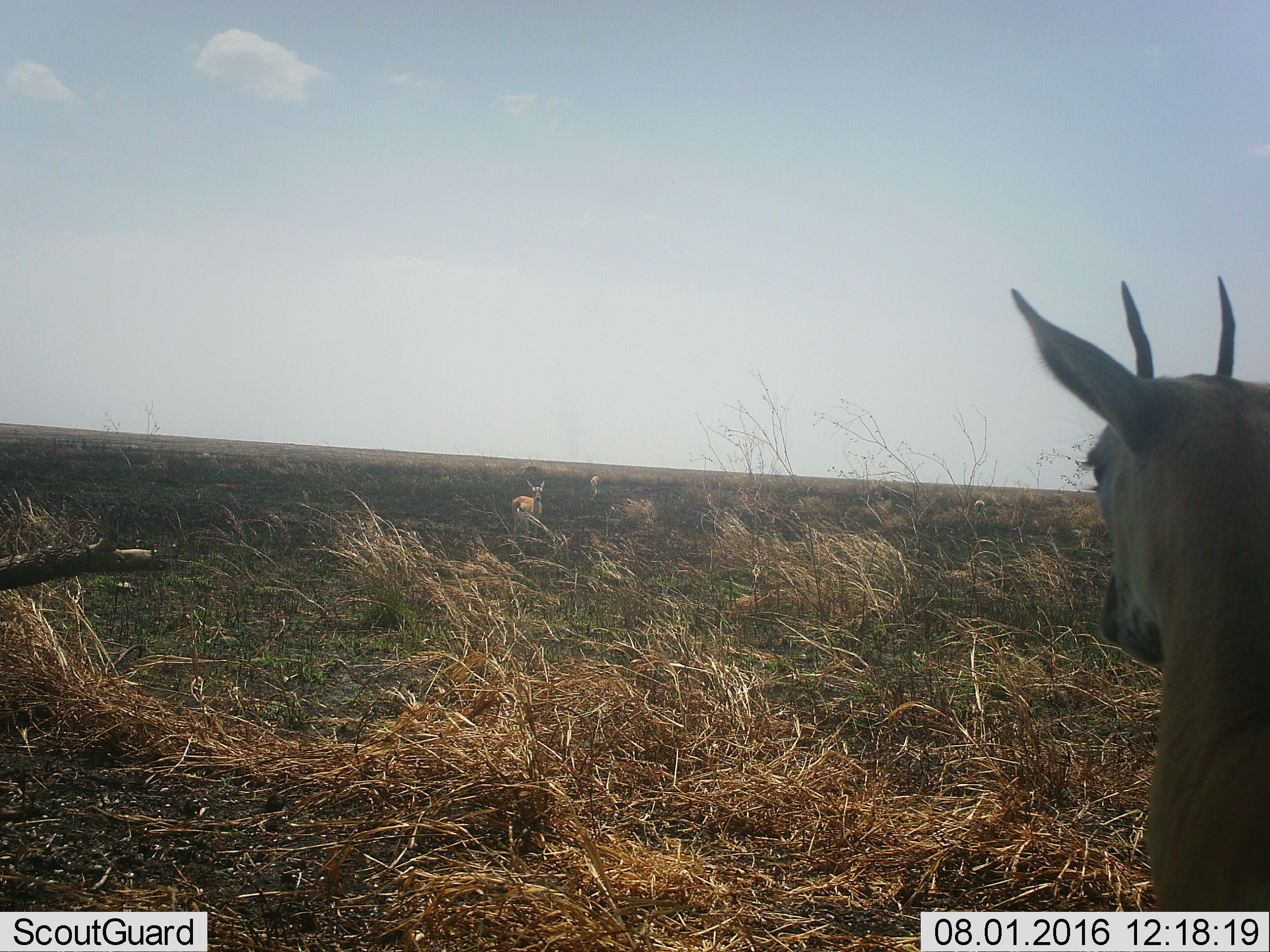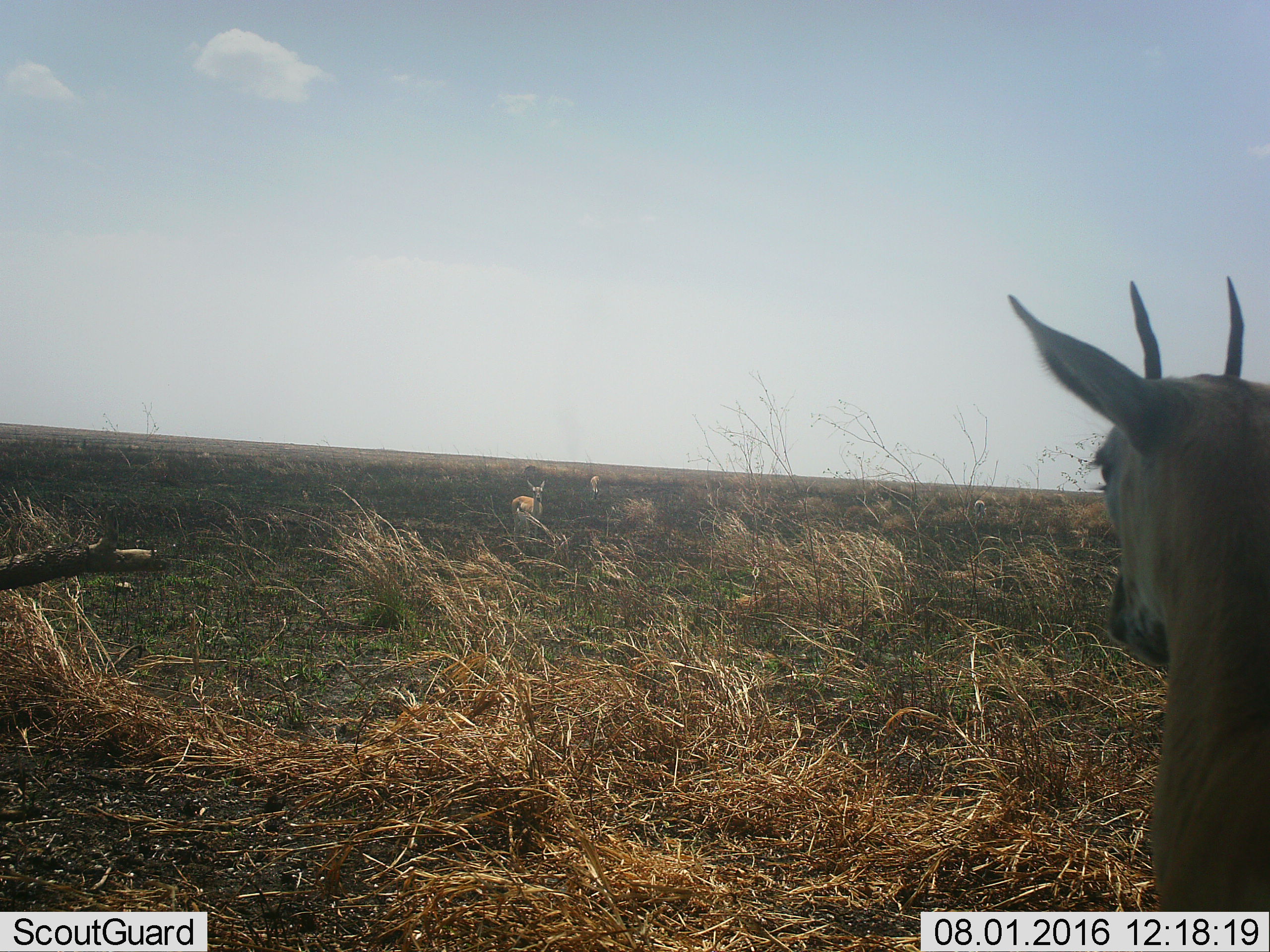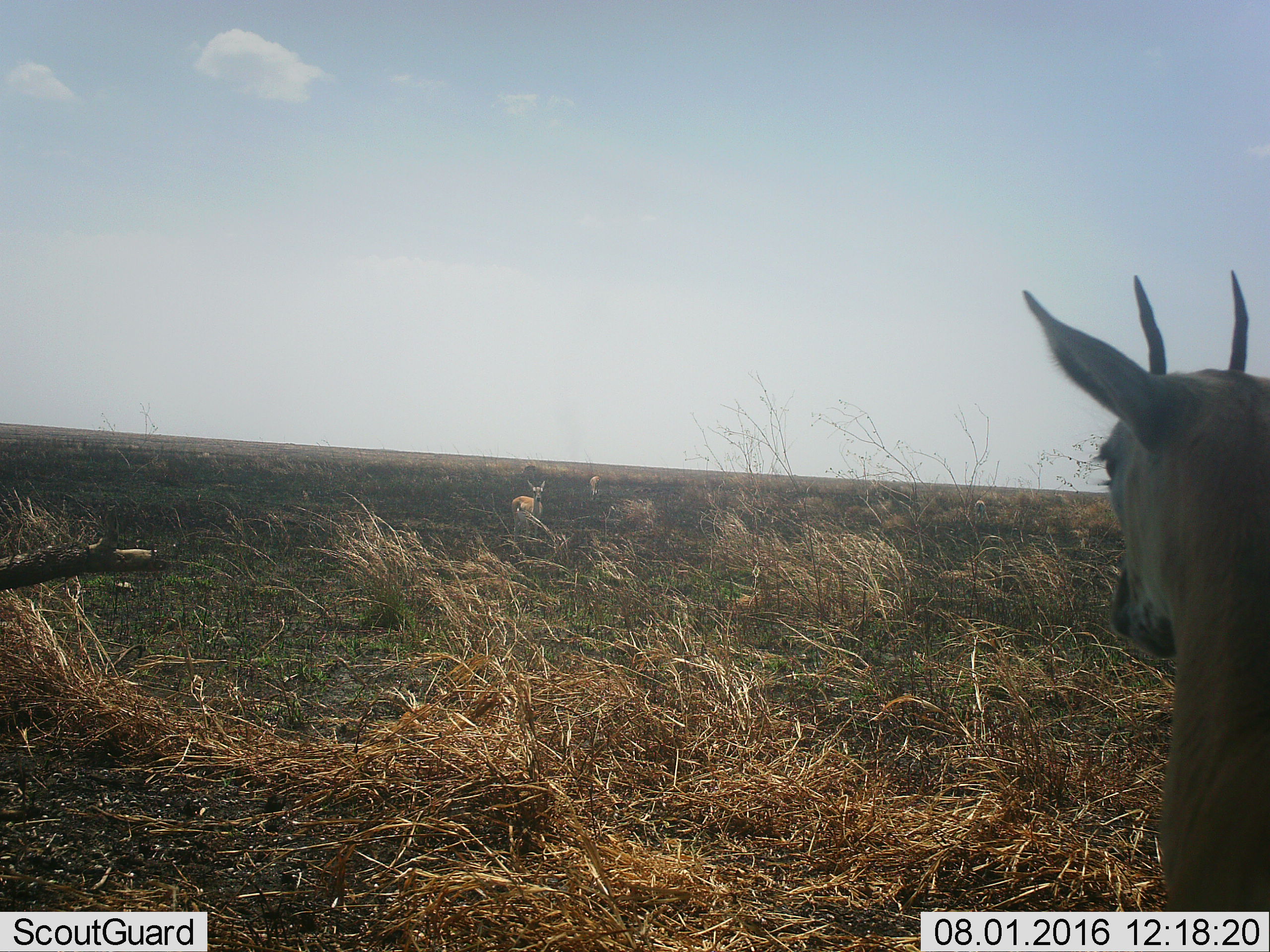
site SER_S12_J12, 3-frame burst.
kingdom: Animalia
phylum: Chordata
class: Mammalia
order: Artiodactyla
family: Bovidae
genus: Eudorcas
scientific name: Eudorcas thomsonii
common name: thomson's gazelle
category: gazellethomsons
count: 4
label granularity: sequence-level